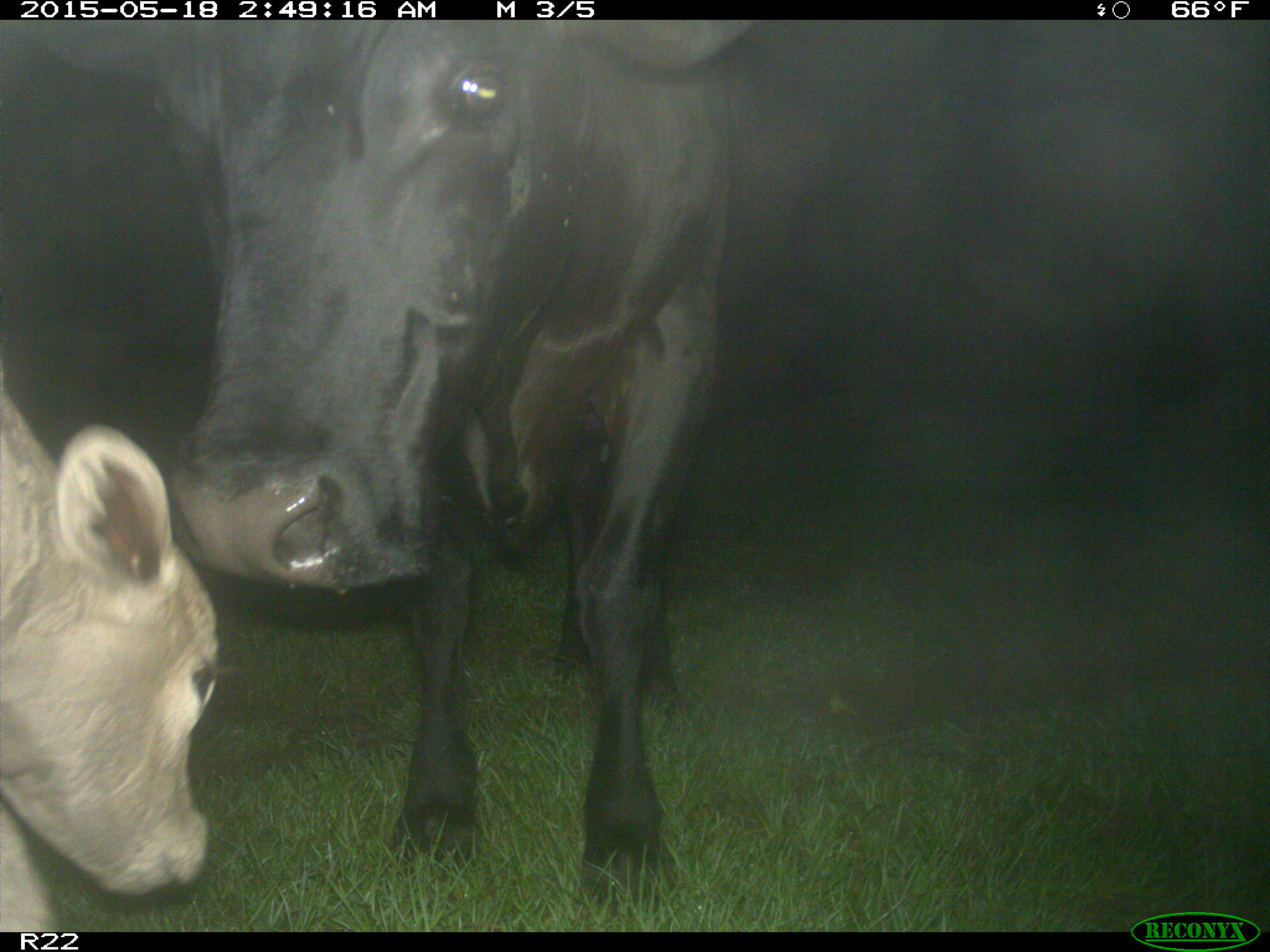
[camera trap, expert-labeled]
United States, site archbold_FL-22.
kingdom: Animalia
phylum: Chordata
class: Mammalia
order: Artiodactyla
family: Bovidae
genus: Bos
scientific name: Bos taurus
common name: domestic cow